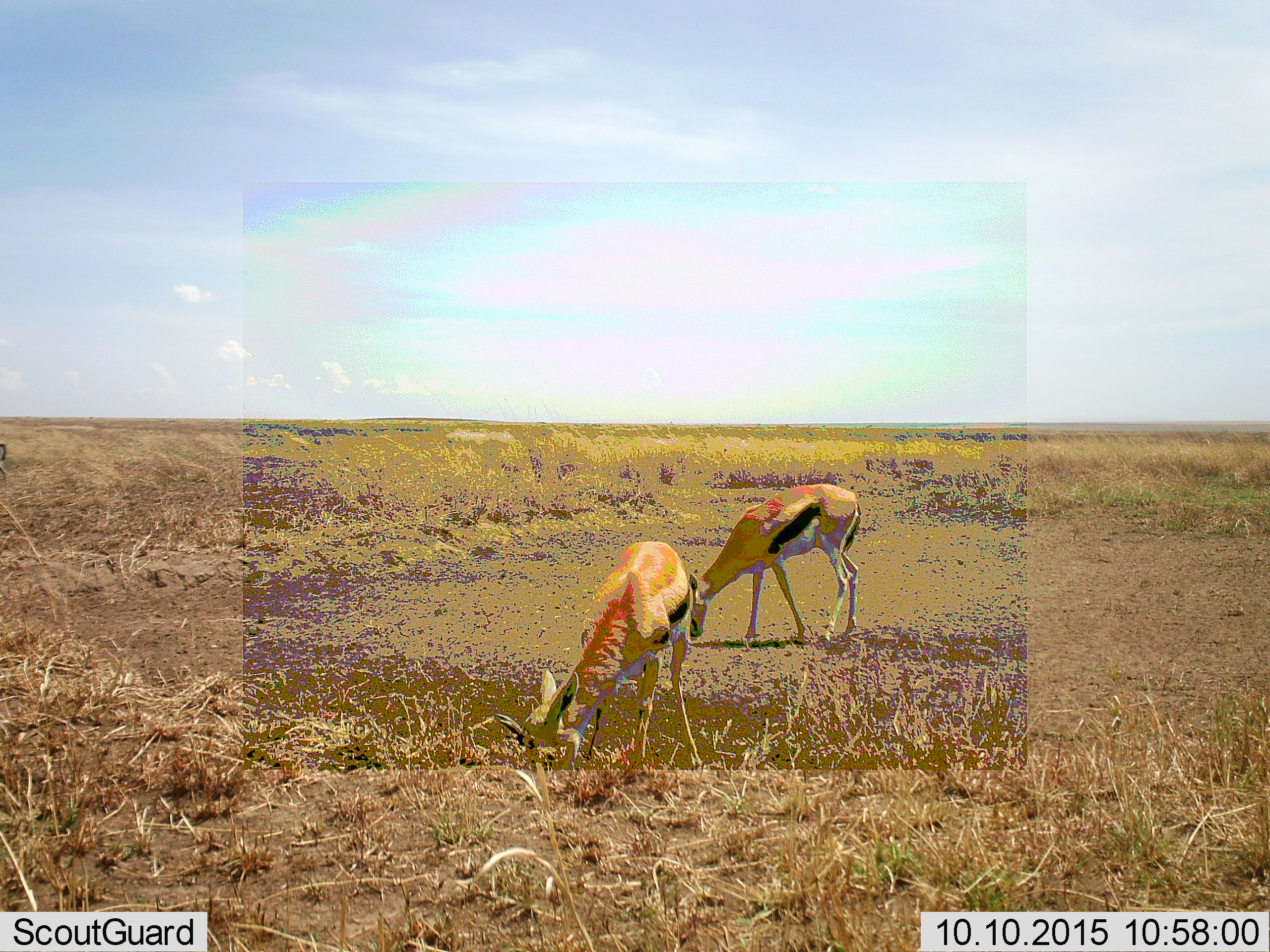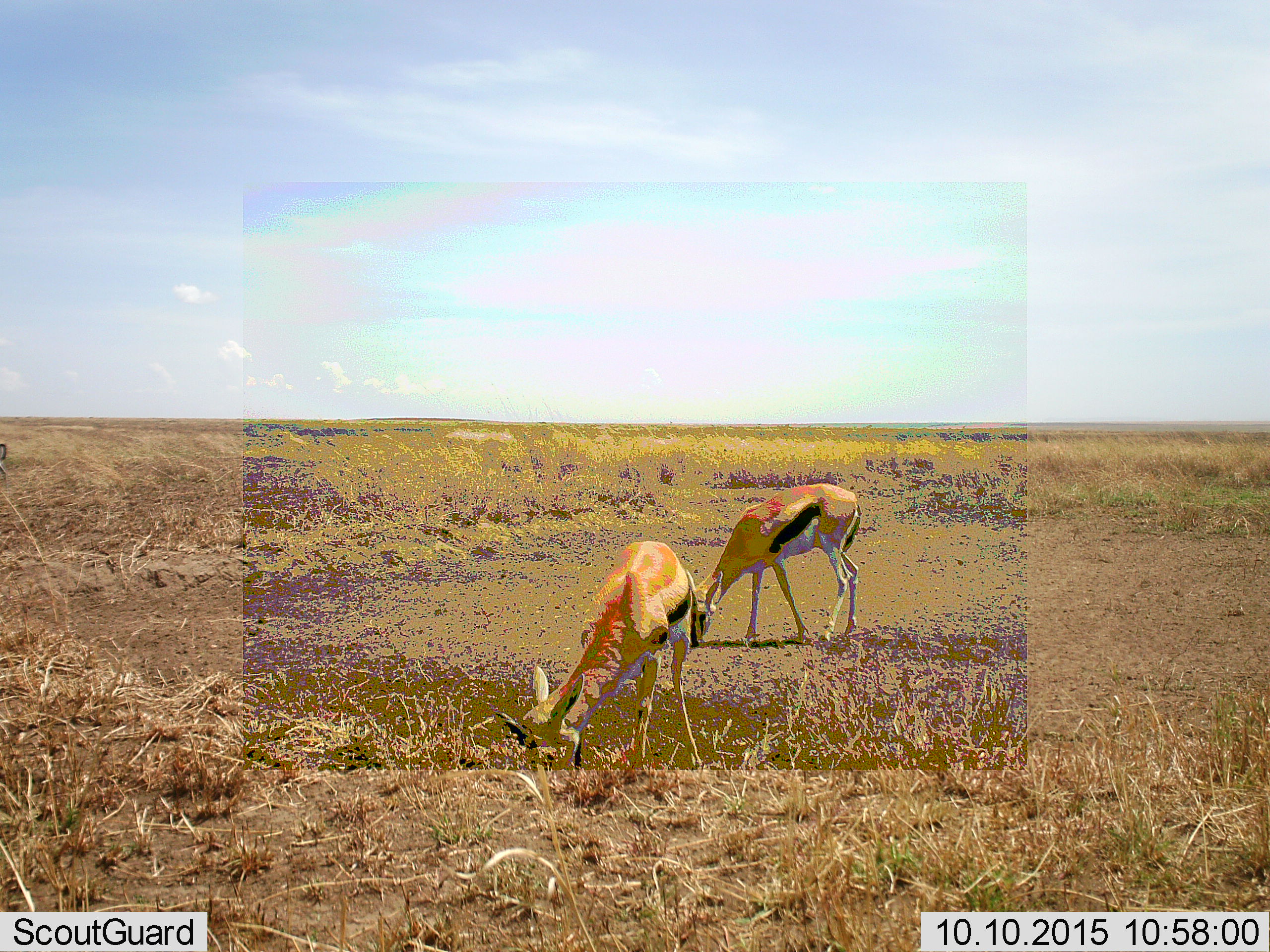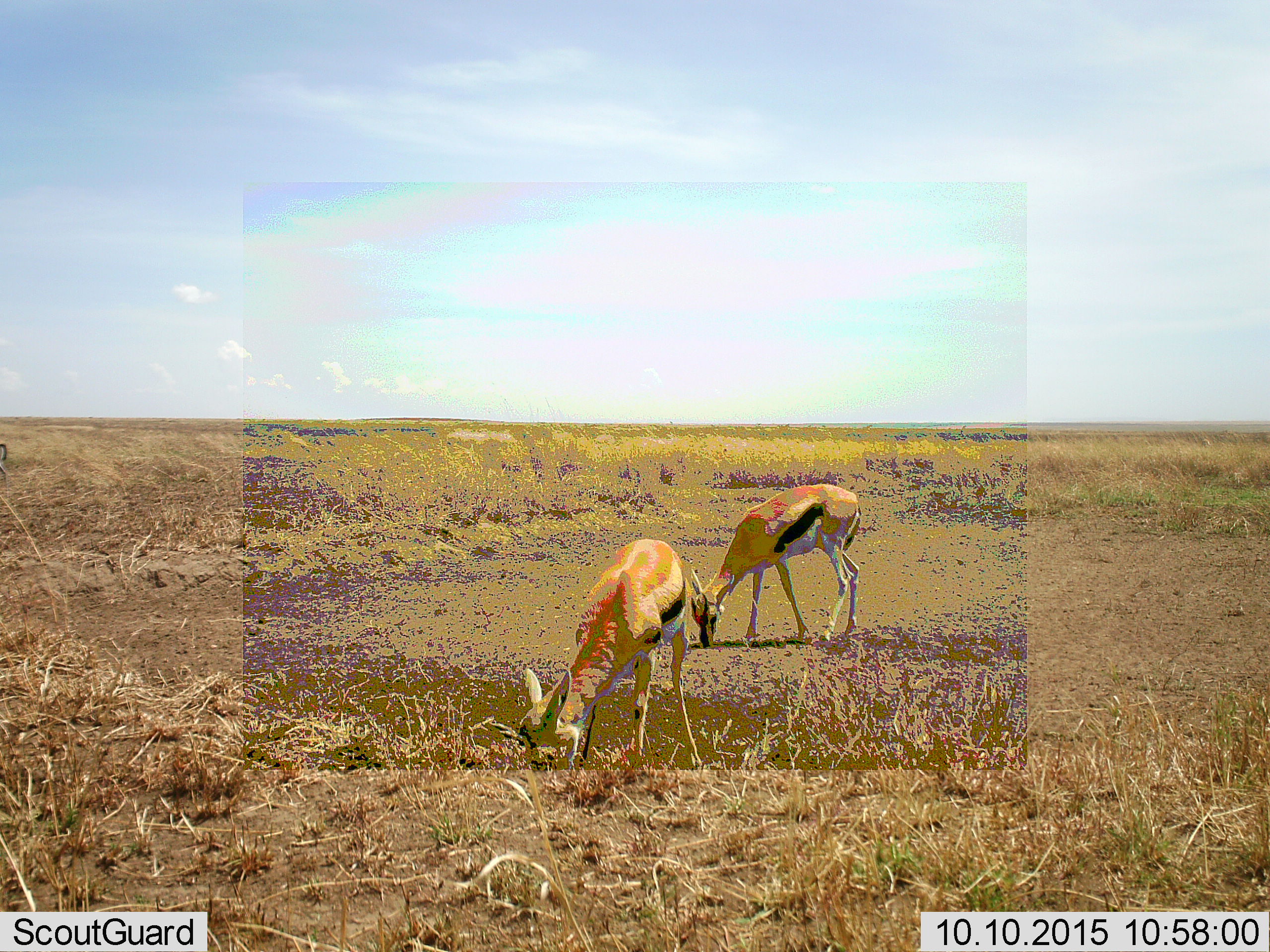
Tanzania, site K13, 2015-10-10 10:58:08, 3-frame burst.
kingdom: Animalia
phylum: Chordata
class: Mammalia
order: Artiodactyla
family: Bovidae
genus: Eudorcas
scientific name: Eudorcas thomsonii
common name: thomson's gazelle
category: gazellethomsons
Gazellethomsons (thomson's gazelle) (Eudorcas thomsonii), count 2. Behavior (volunteer vote fractions): standing 12%, resting 0%, moving 0%, interacting 0%. Young present (vote fraction): 12%. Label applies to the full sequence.